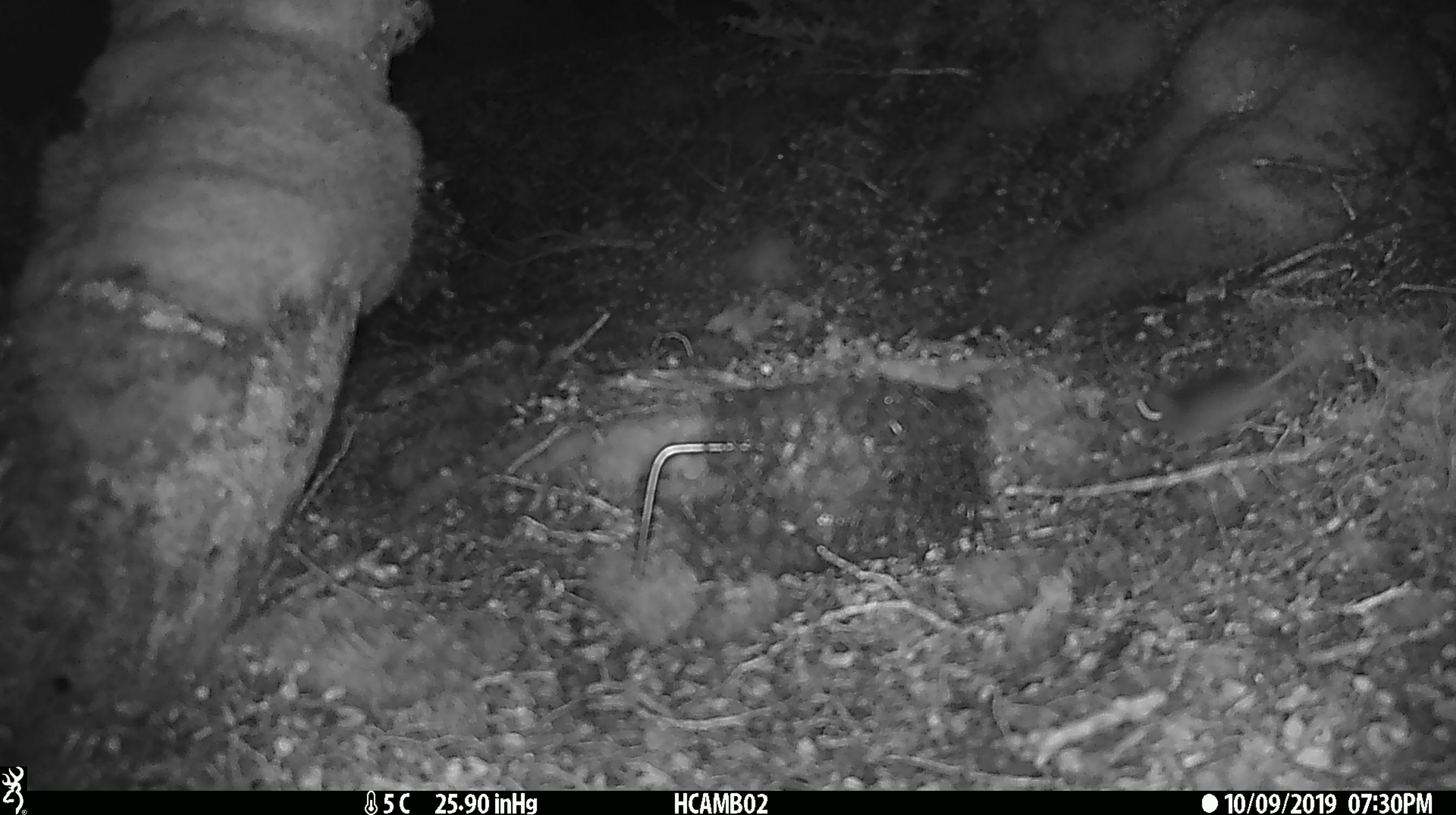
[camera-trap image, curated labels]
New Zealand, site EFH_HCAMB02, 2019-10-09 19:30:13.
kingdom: Animalia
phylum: Chordata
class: Mammalia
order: Rodentia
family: Muridae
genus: Mus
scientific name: Mus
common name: mouse